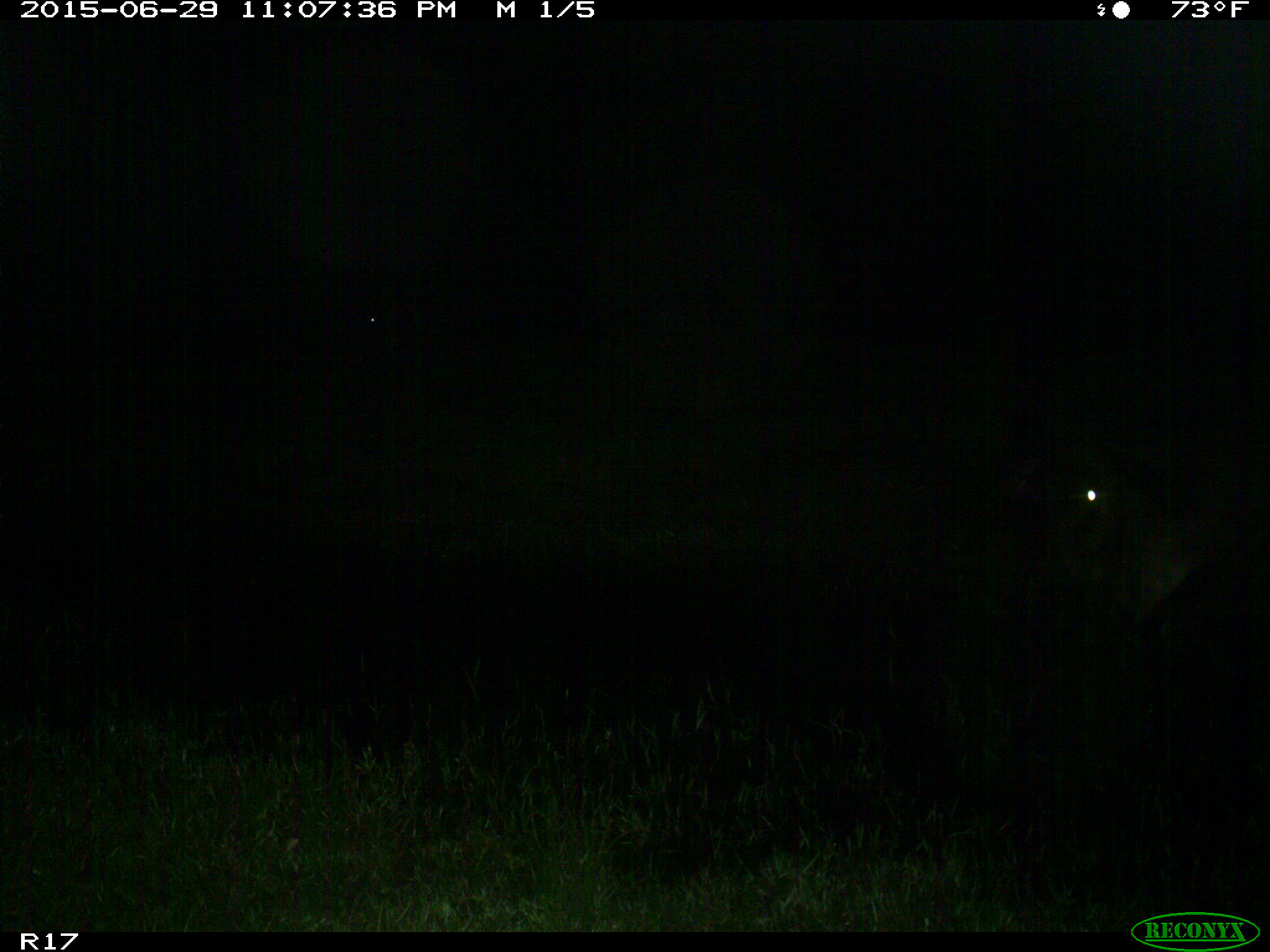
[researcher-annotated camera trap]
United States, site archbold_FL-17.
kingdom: Animalia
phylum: Chordata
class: Mammalia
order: Artiodactyla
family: Bovidae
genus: Bos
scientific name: Bos taurus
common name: domestic cow